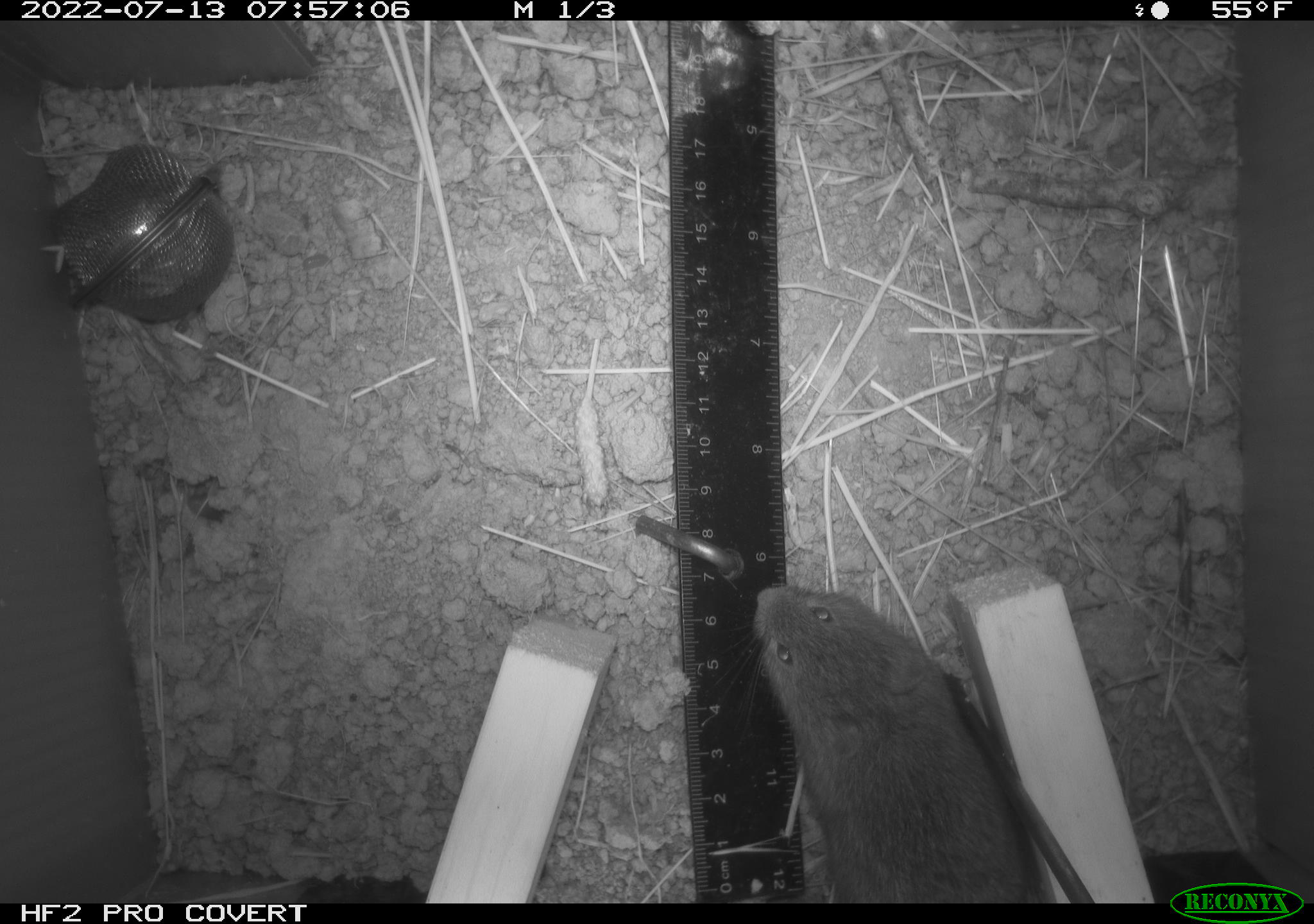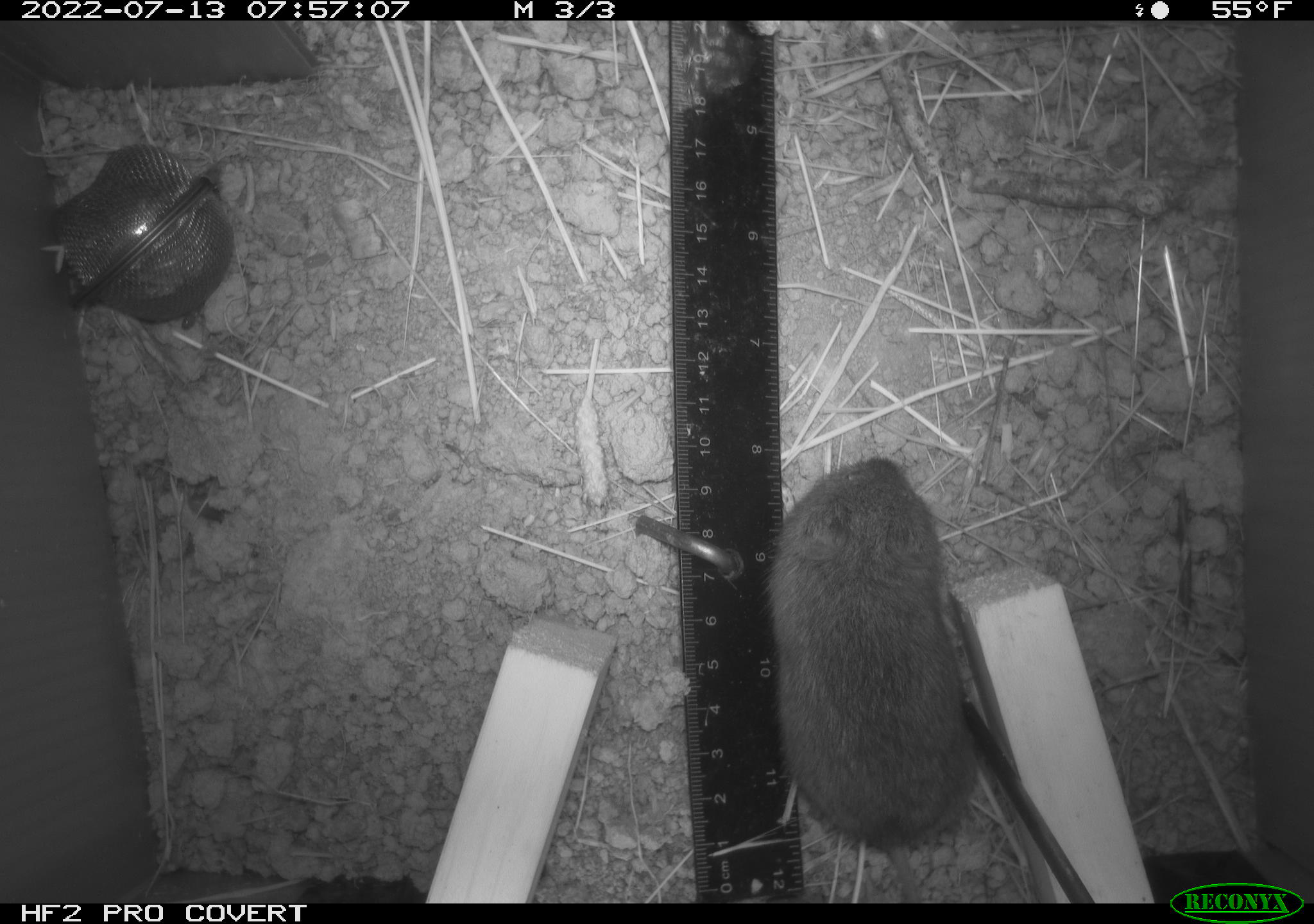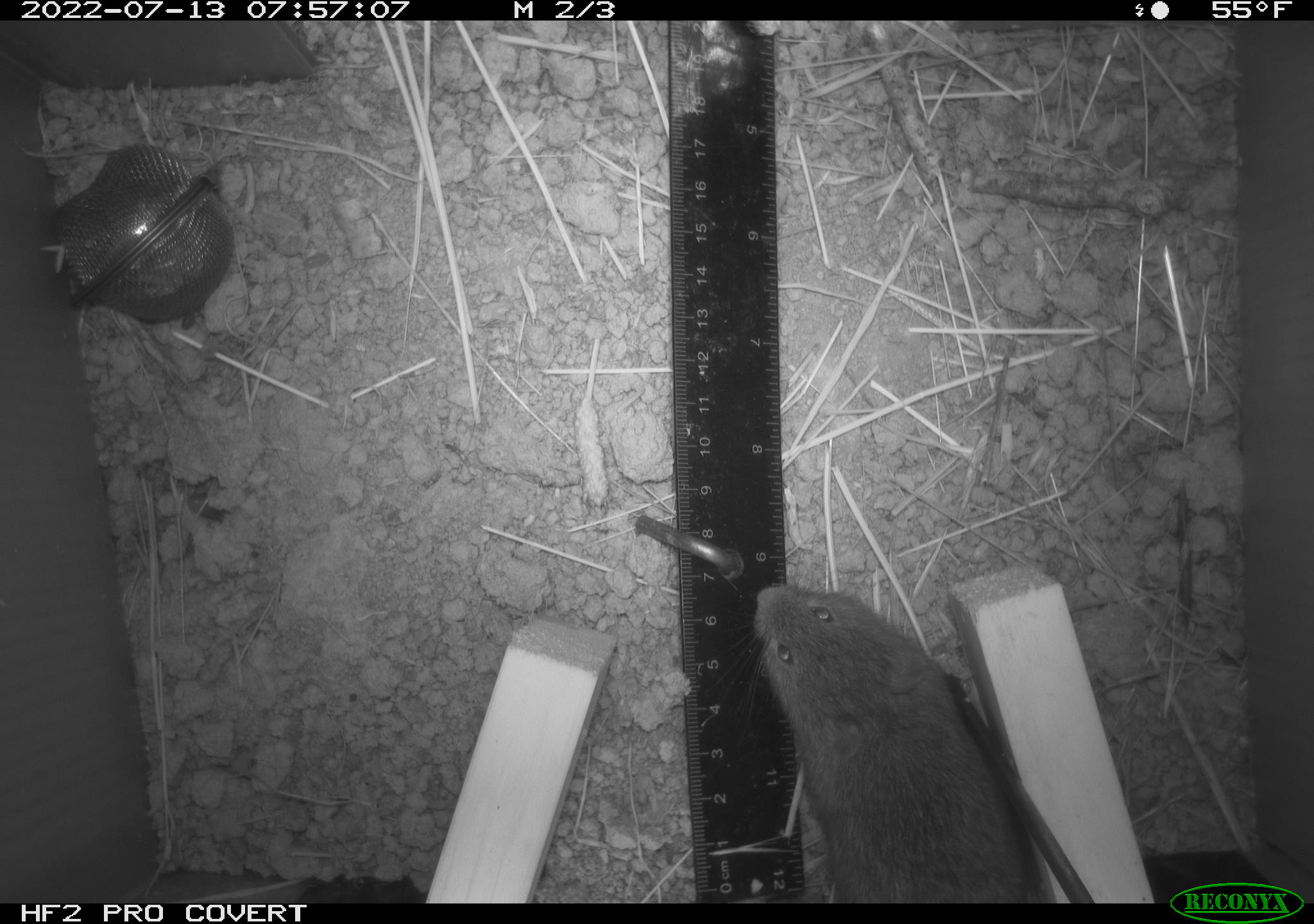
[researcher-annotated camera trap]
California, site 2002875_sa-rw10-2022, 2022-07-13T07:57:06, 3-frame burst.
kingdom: Animalia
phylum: Chordata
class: Mammalia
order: Rodentia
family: Cricetidae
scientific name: Arvicolinae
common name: voles, lemmings, and muskrats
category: arvicolinae subfamily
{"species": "arvicolinae subfamily (voles, lemmings, and muskrats) (Arvicolinae)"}